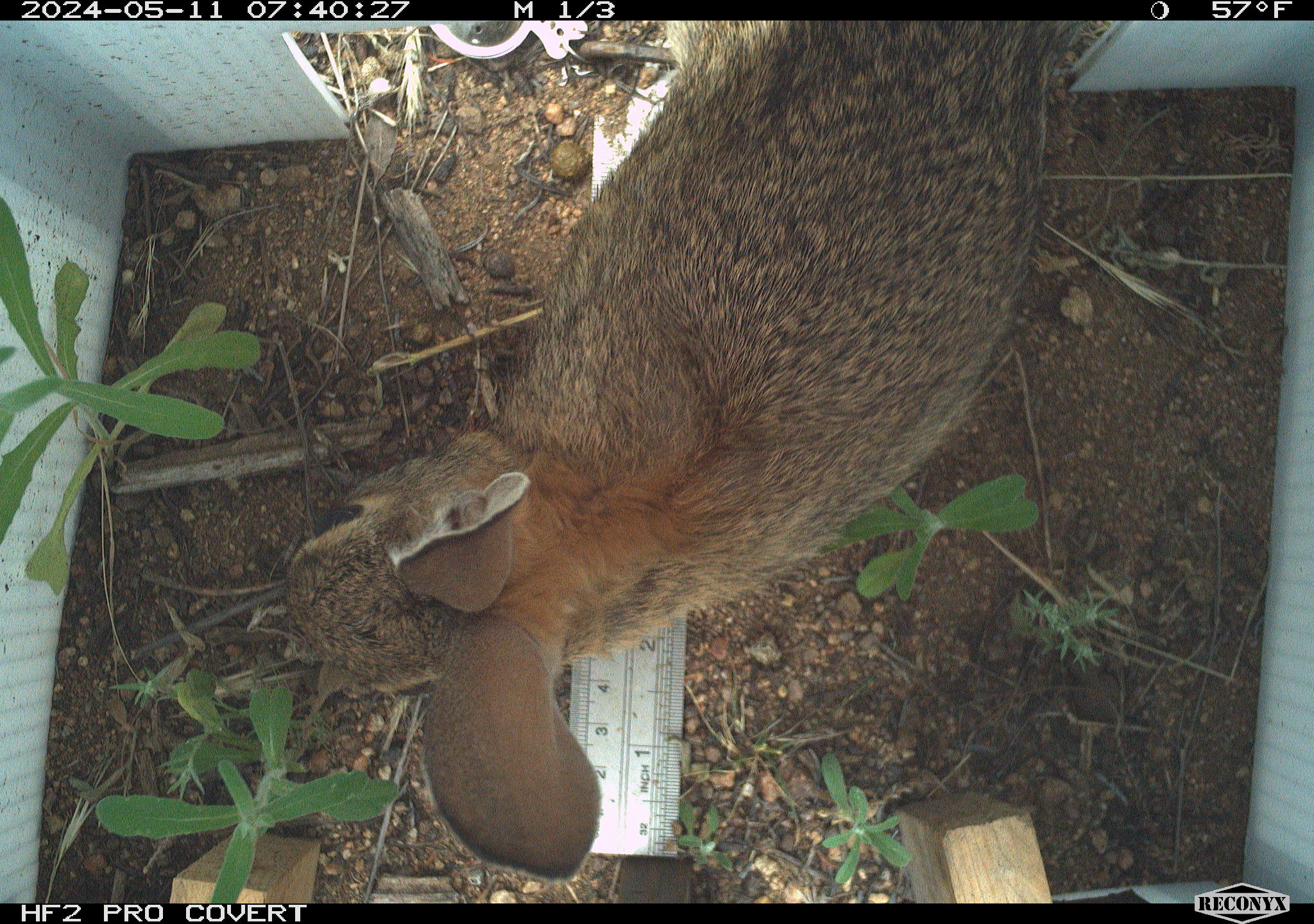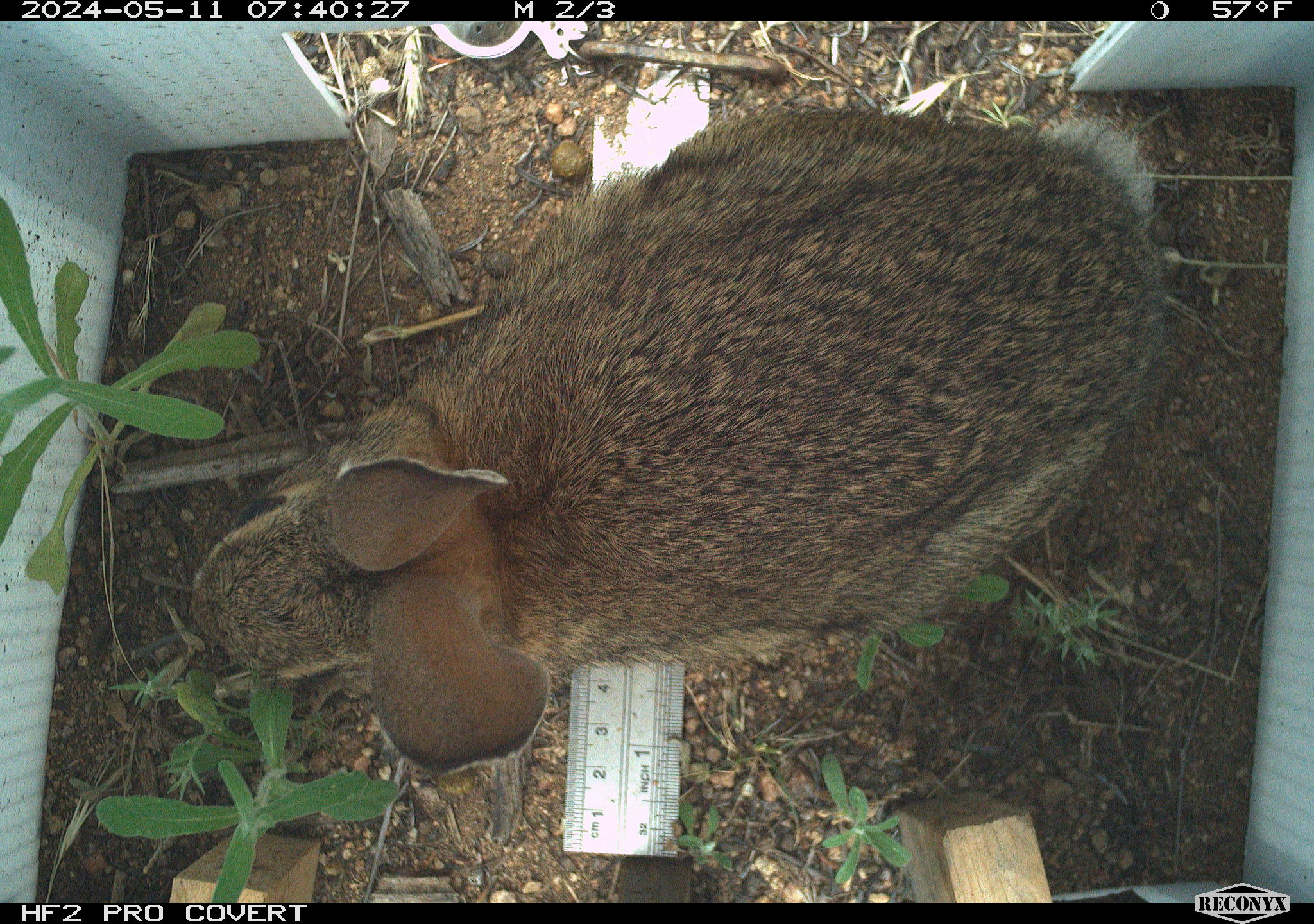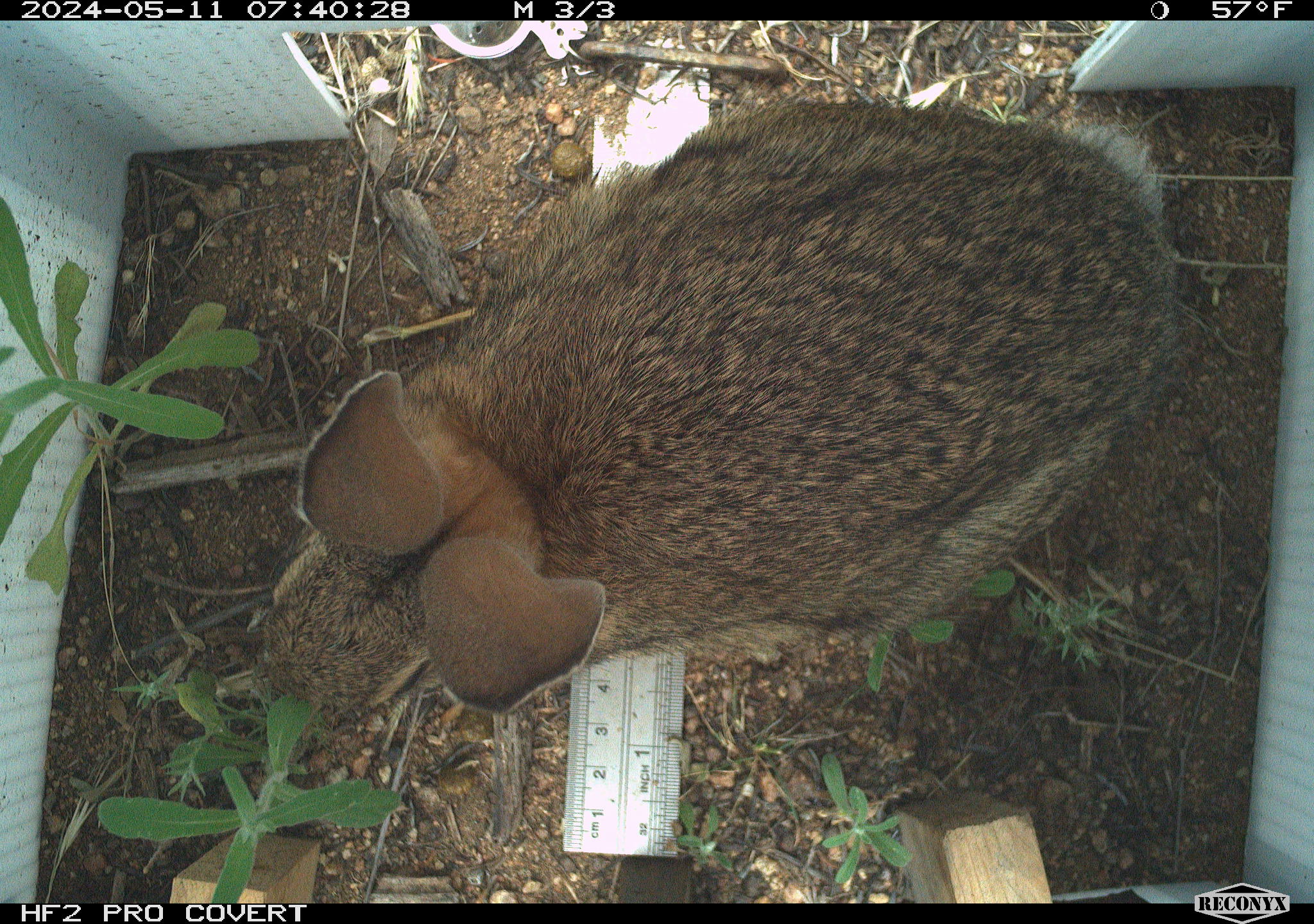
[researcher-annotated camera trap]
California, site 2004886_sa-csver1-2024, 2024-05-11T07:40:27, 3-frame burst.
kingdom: Animalia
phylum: Chordata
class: Mammalia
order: Lagomorpha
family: Leporidae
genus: Sylvilagus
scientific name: Sylvilagus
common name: cottontail rabbits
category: sylvilagus species